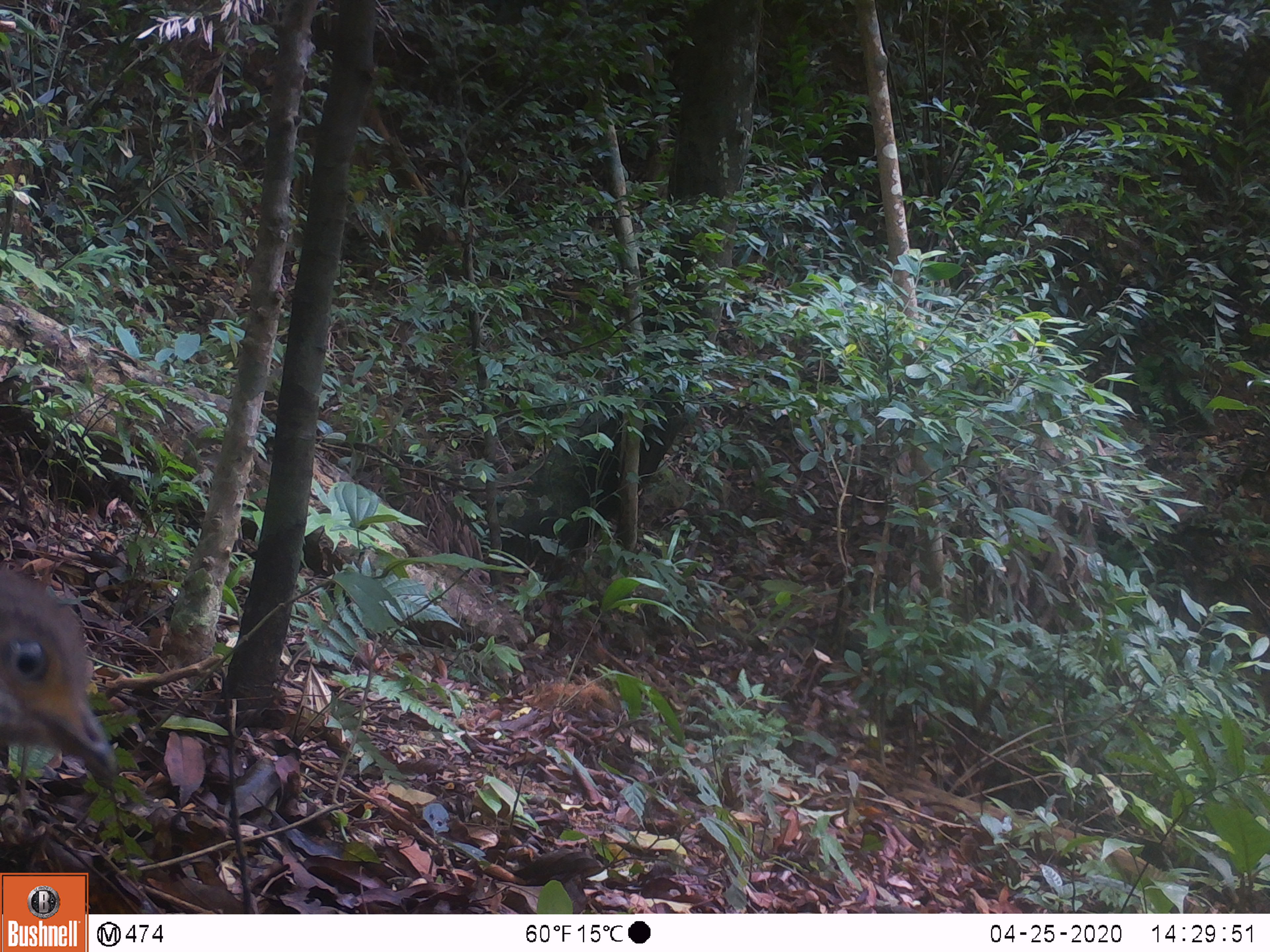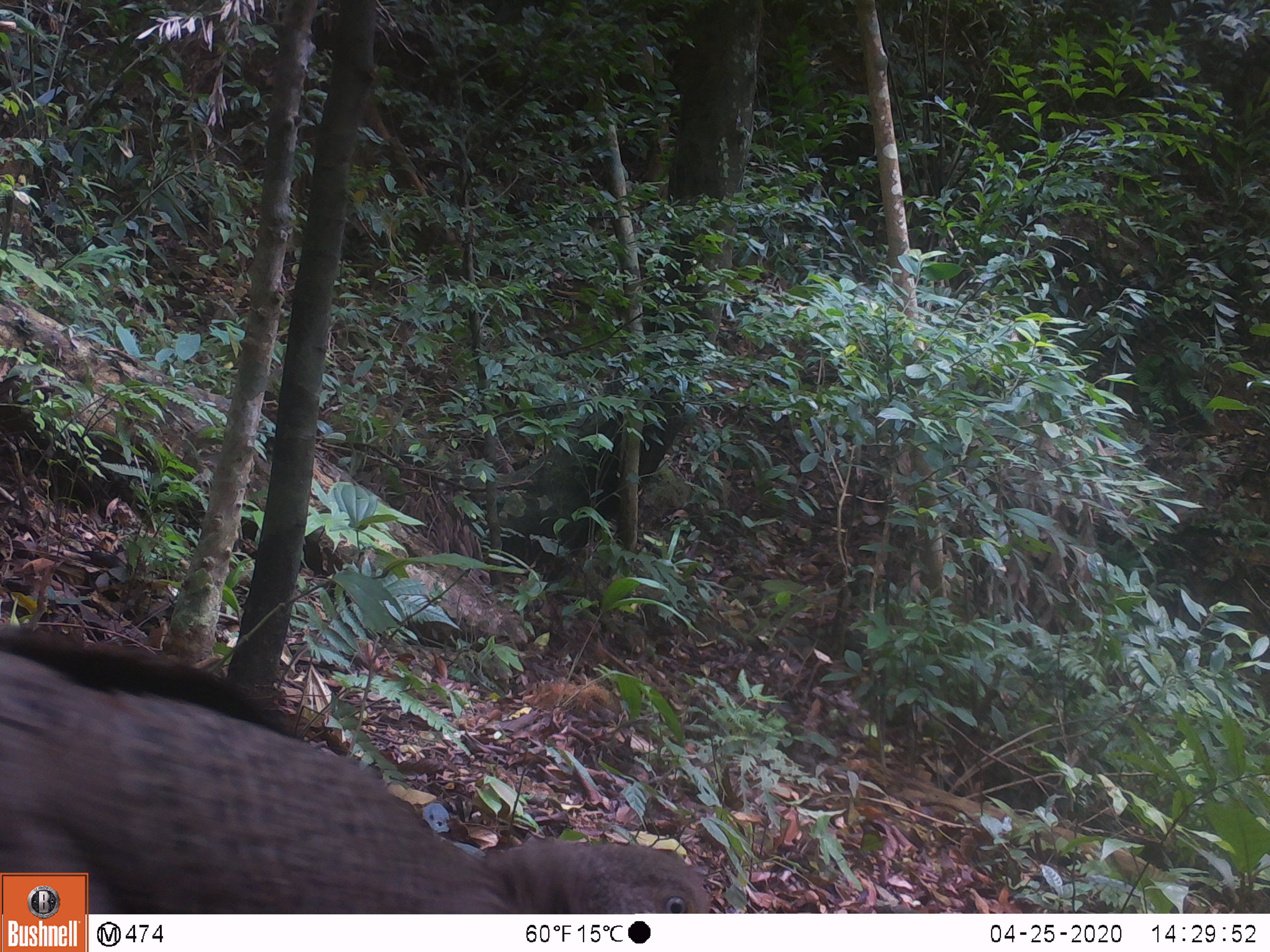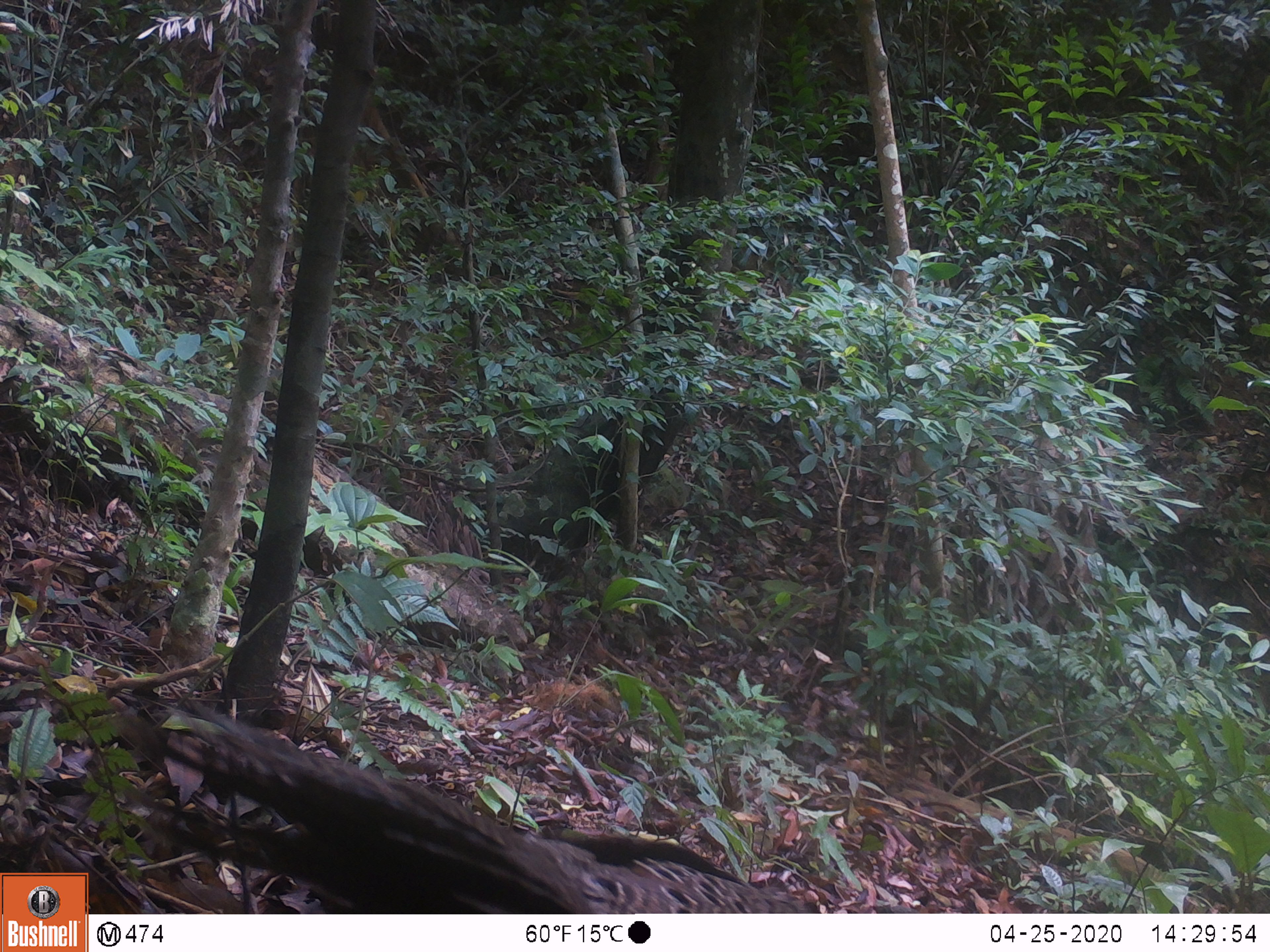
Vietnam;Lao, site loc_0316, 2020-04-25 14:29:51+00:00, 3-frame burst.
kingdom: Animalia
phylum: Chordata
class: Aves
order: Galliformes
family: Phasianidae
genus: Polyplectron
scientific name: Polyplectron bicalcaratum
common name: gray peacock-pheasant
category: grey peacock pheasant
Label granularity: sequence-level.